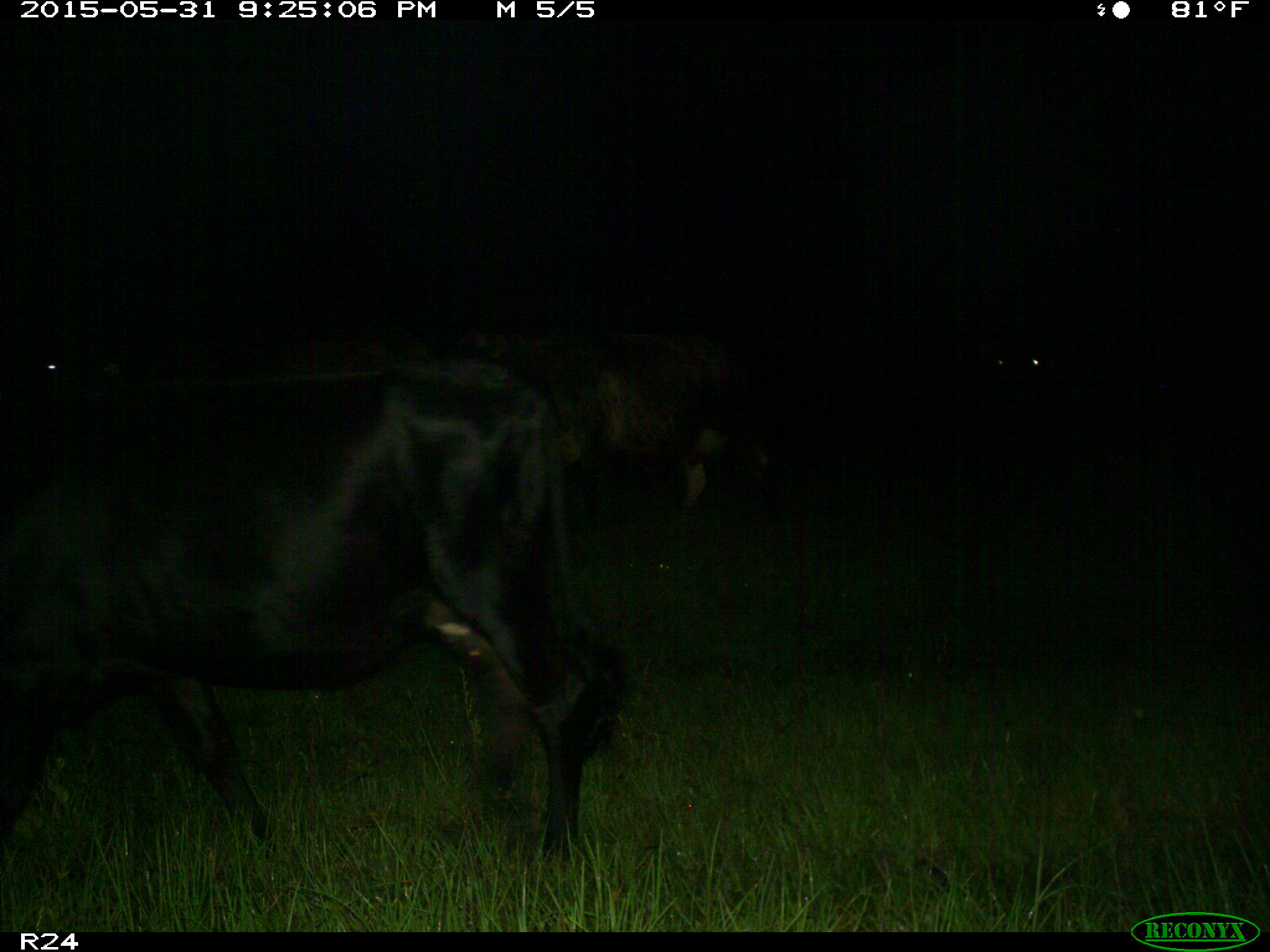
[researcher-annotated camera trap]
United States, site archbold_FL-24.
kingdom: Animalia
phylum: Chordata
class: Mammalia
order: Artiodactyla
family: Bovidae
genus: Bos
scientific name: Bos taurus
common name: domestic cow